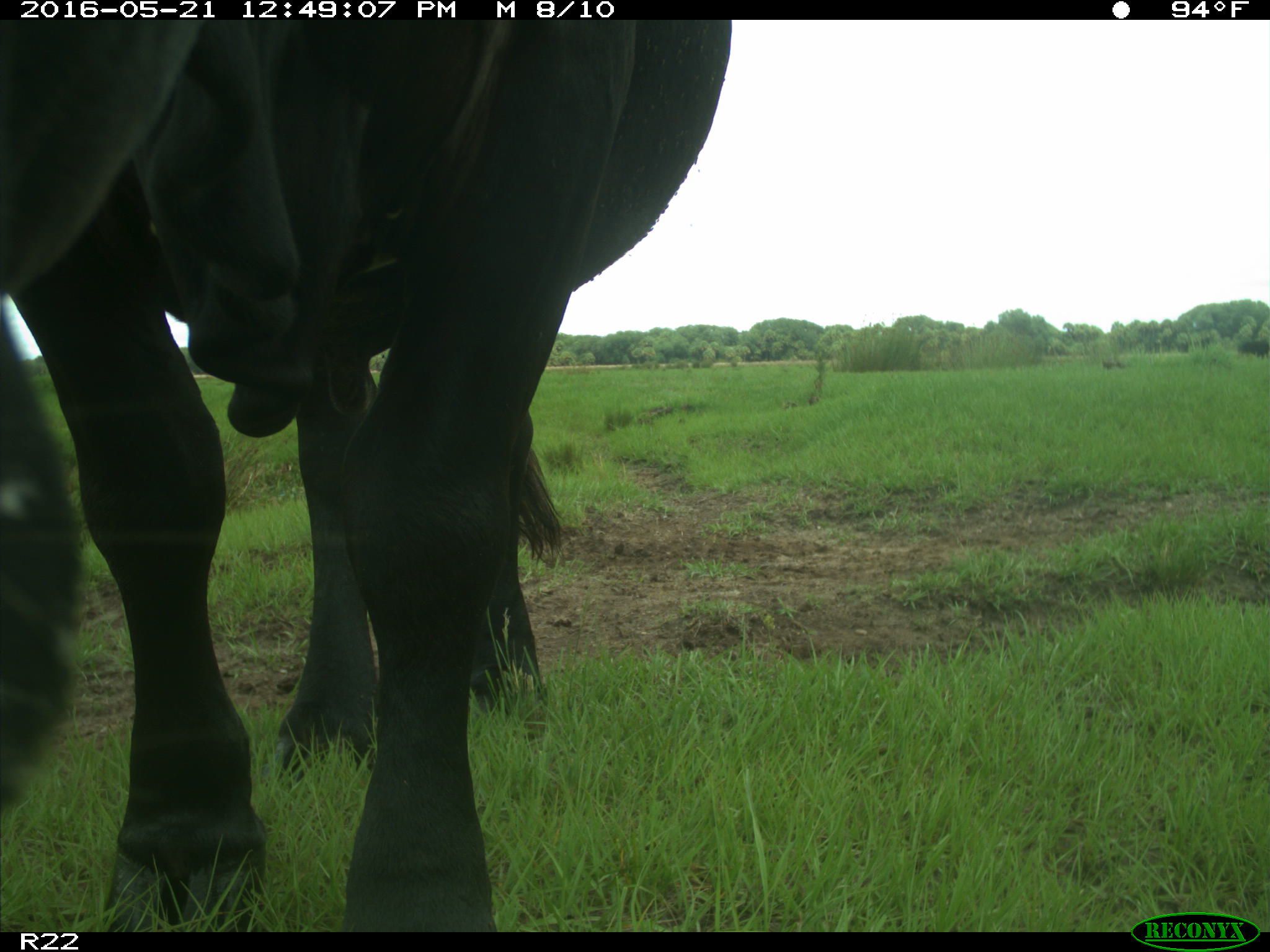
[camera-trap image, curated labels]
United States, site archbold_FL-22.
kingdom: Animalia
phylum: Chordata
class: Mammalia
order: Artiodactyla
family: Bovidae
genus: Bos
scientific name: Bos taurus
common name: domestic cow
Bos taurus (domestic cow).